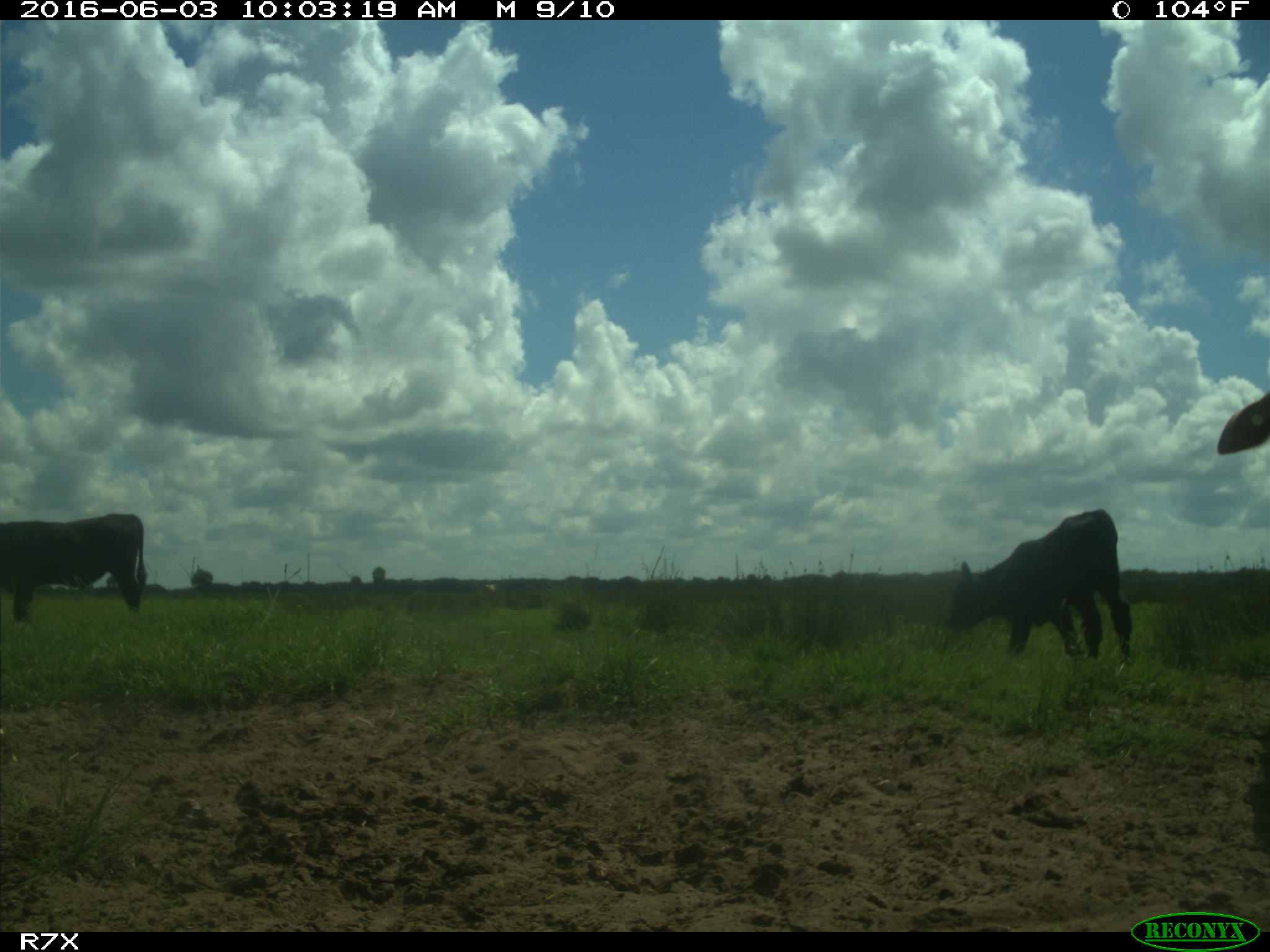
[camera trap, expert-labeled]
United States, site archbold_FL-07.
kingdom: Animalia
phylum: Chordata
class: Mammalia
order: Artiodactyla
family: Bovidae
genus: Bos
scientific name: Bos taurus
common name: domestic cow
Bos taurus (domestic cow).